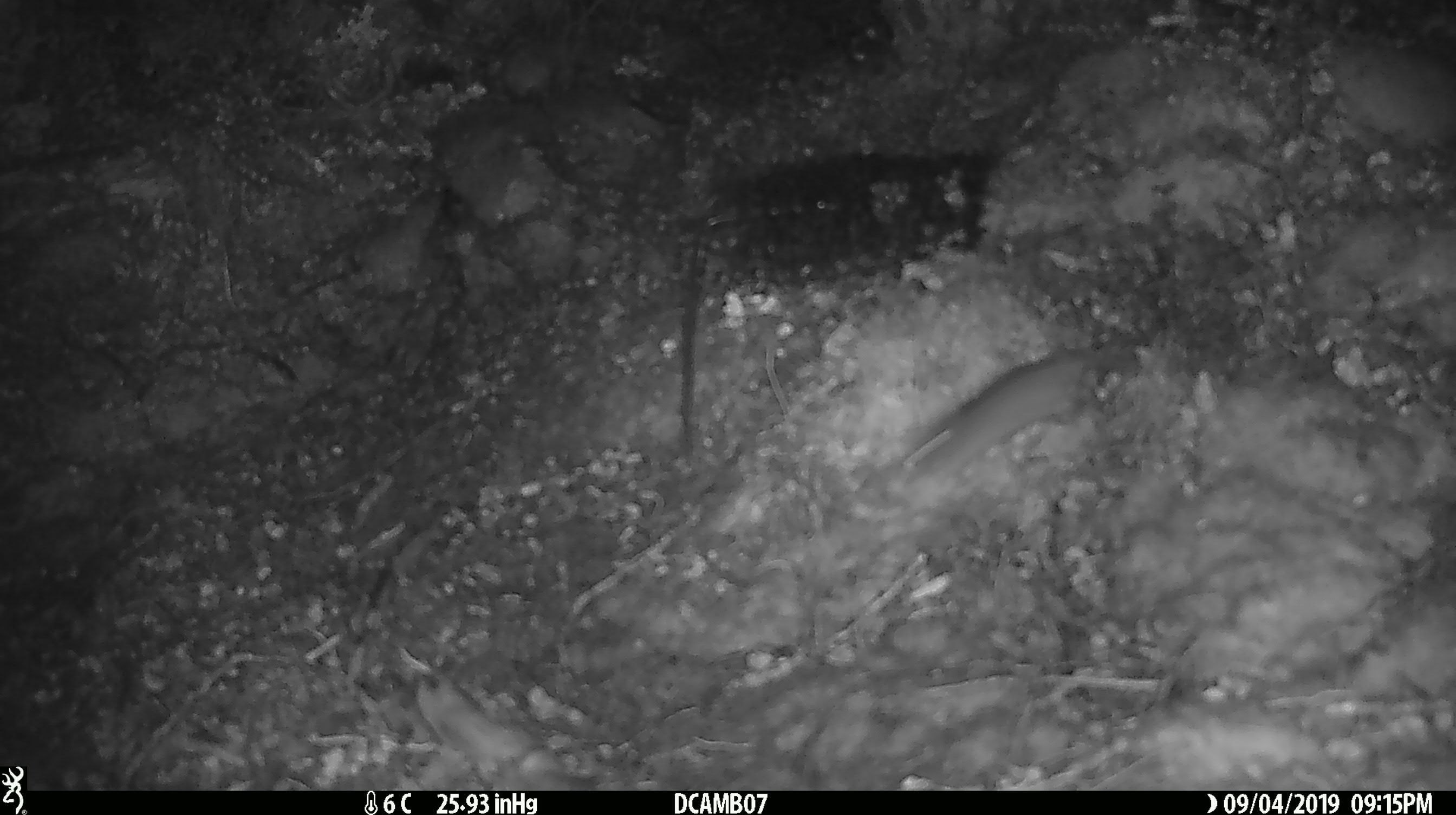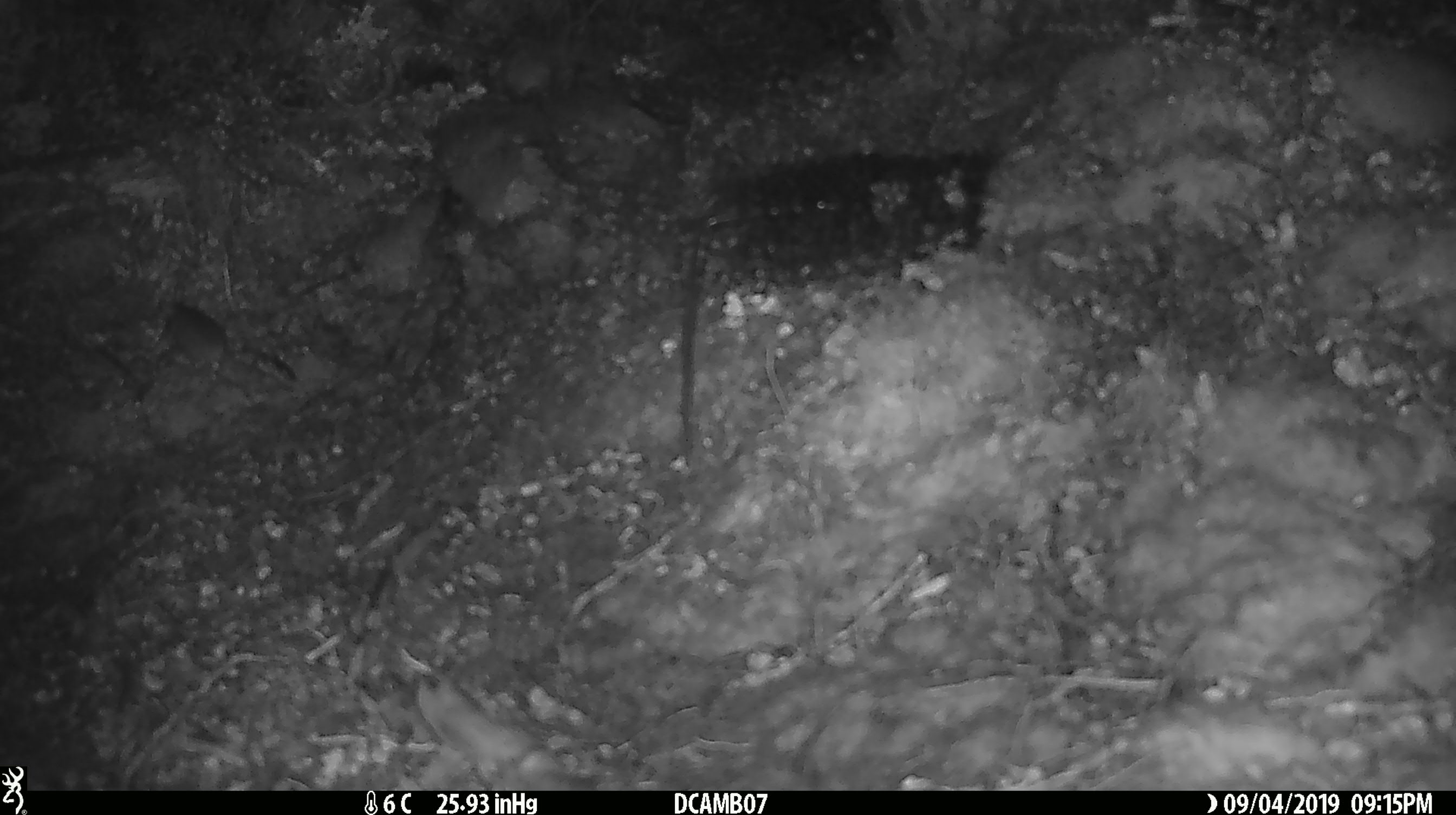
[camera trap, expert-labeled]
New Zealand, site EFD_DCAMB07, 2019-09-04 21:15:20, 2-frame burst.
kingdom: Animalia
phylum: Chordata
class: Mammalia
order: Rodentia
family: Muridae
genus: Mus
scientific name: Mus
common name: mouse